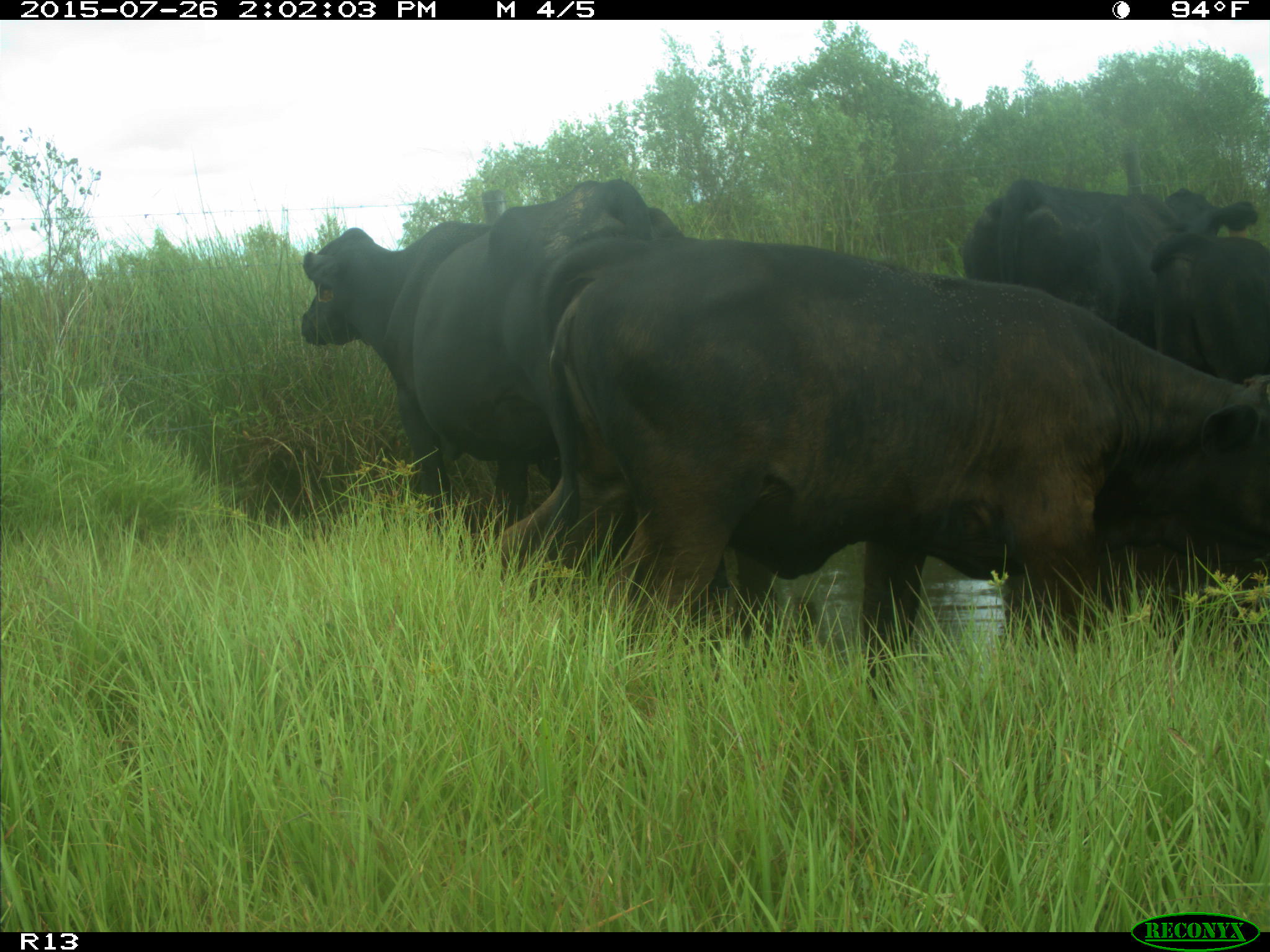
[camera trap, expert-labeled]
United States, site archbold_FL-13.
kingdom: Animalia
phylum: Chordata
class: Mammalia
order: Artiodactyla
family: Bovidae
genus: Bos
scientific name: Bos taurus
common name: domestic cow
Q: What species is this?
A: Bos taurus (domestic cow).